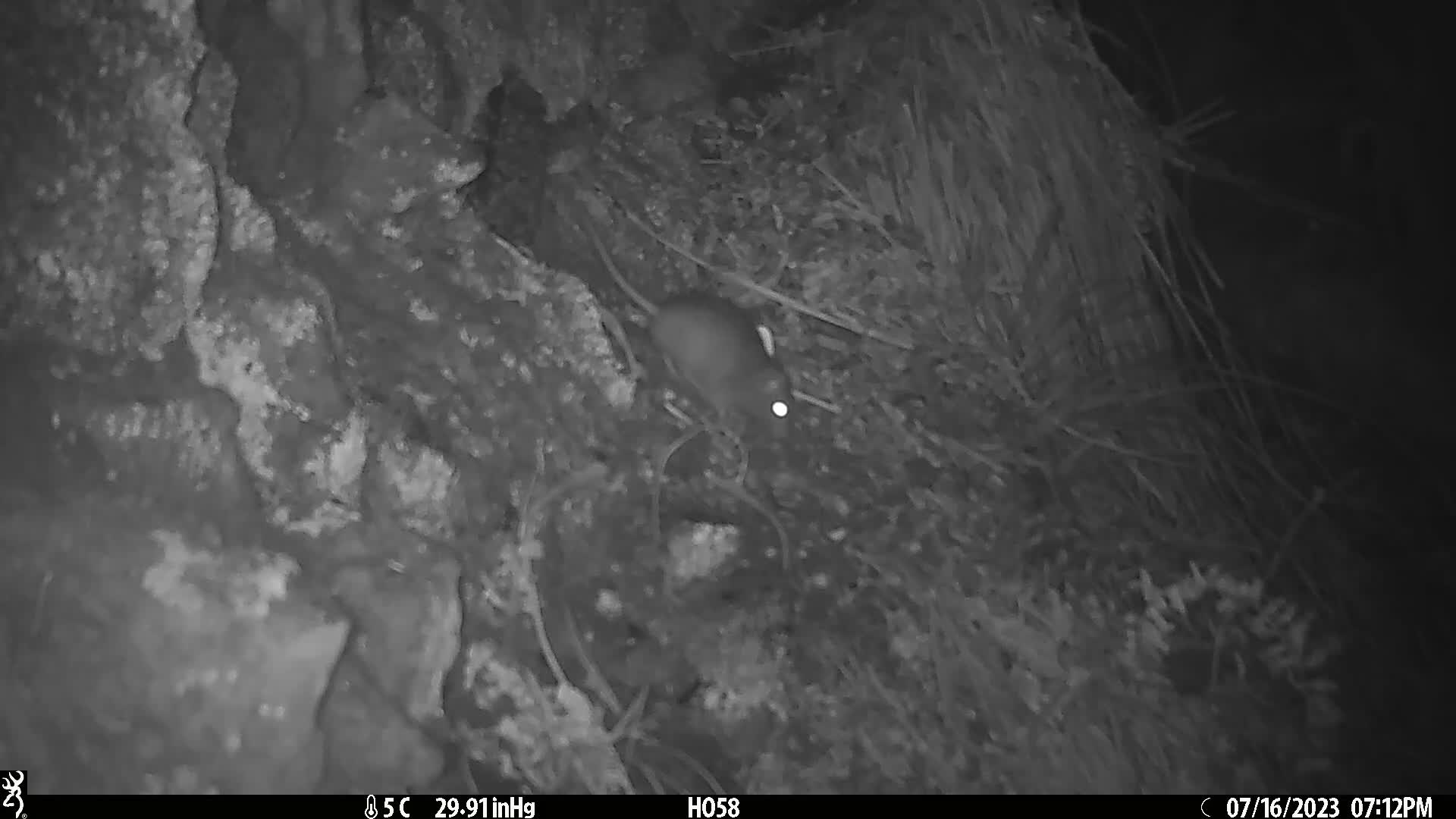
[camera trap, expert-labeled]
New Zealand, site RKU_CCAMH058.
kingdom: Animalia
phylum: Chordata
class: Mammalia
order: Rodentia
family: Muridae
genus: Rattus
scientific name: Rattus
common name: rat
Rat (Rattus).